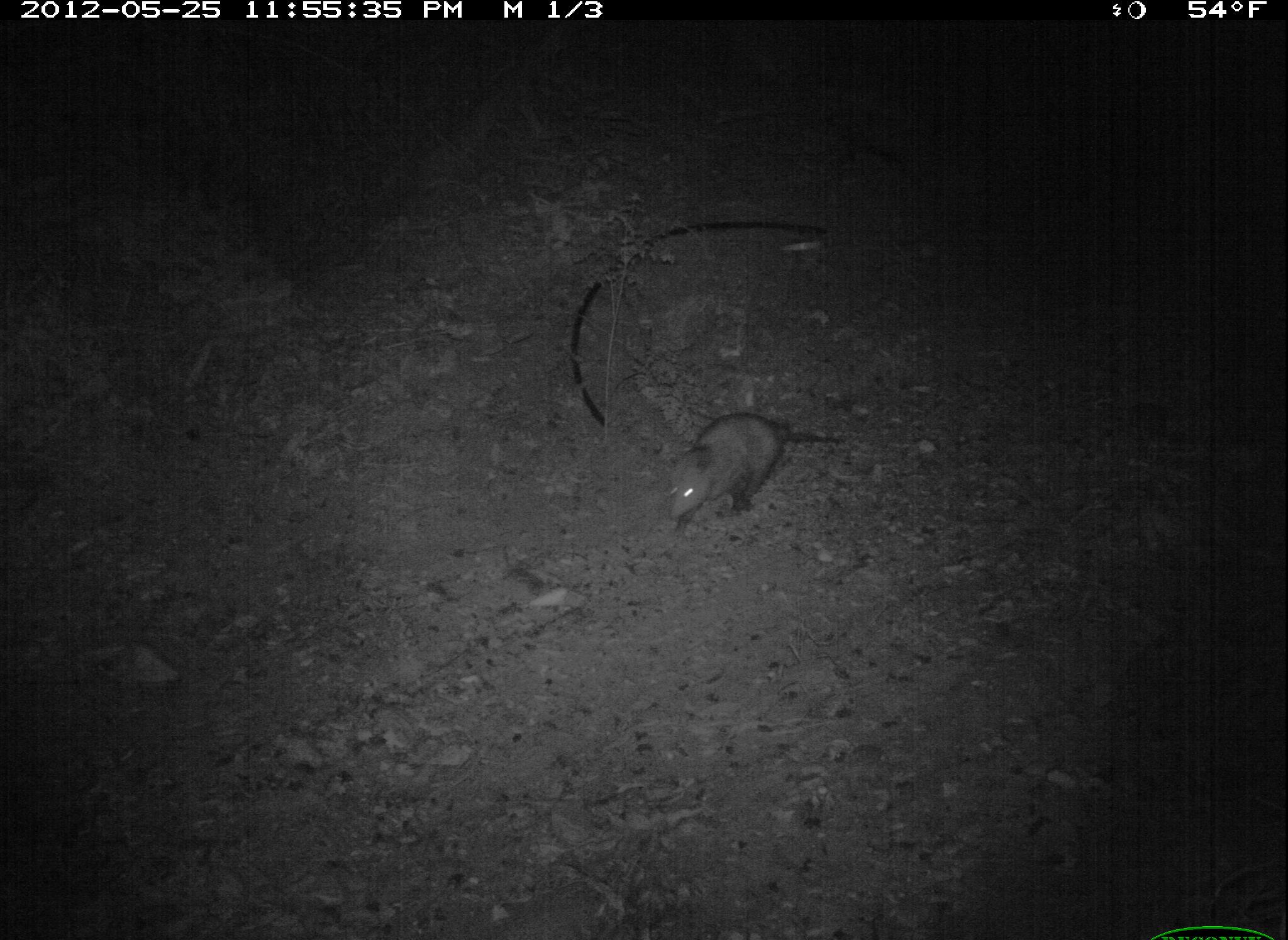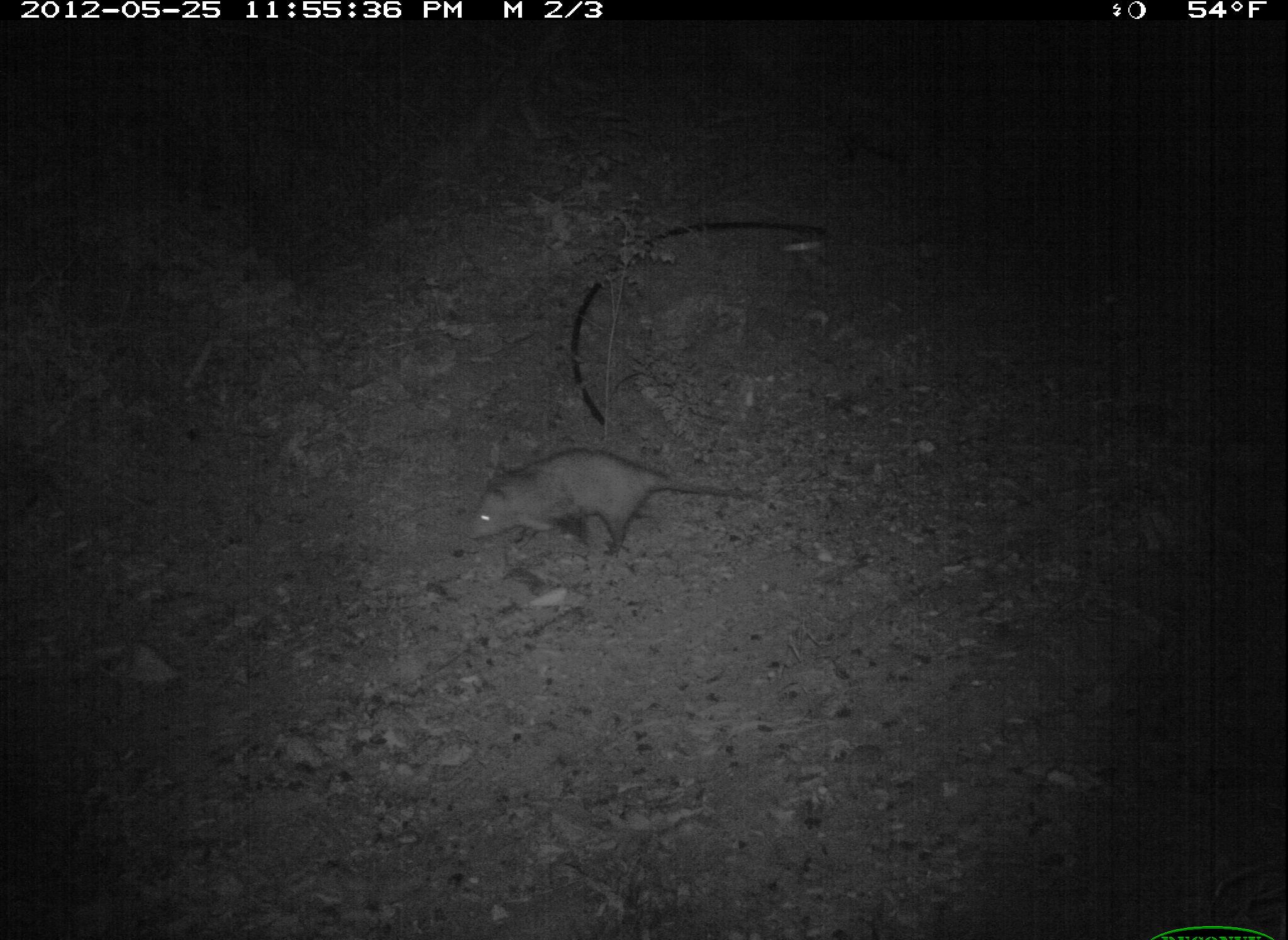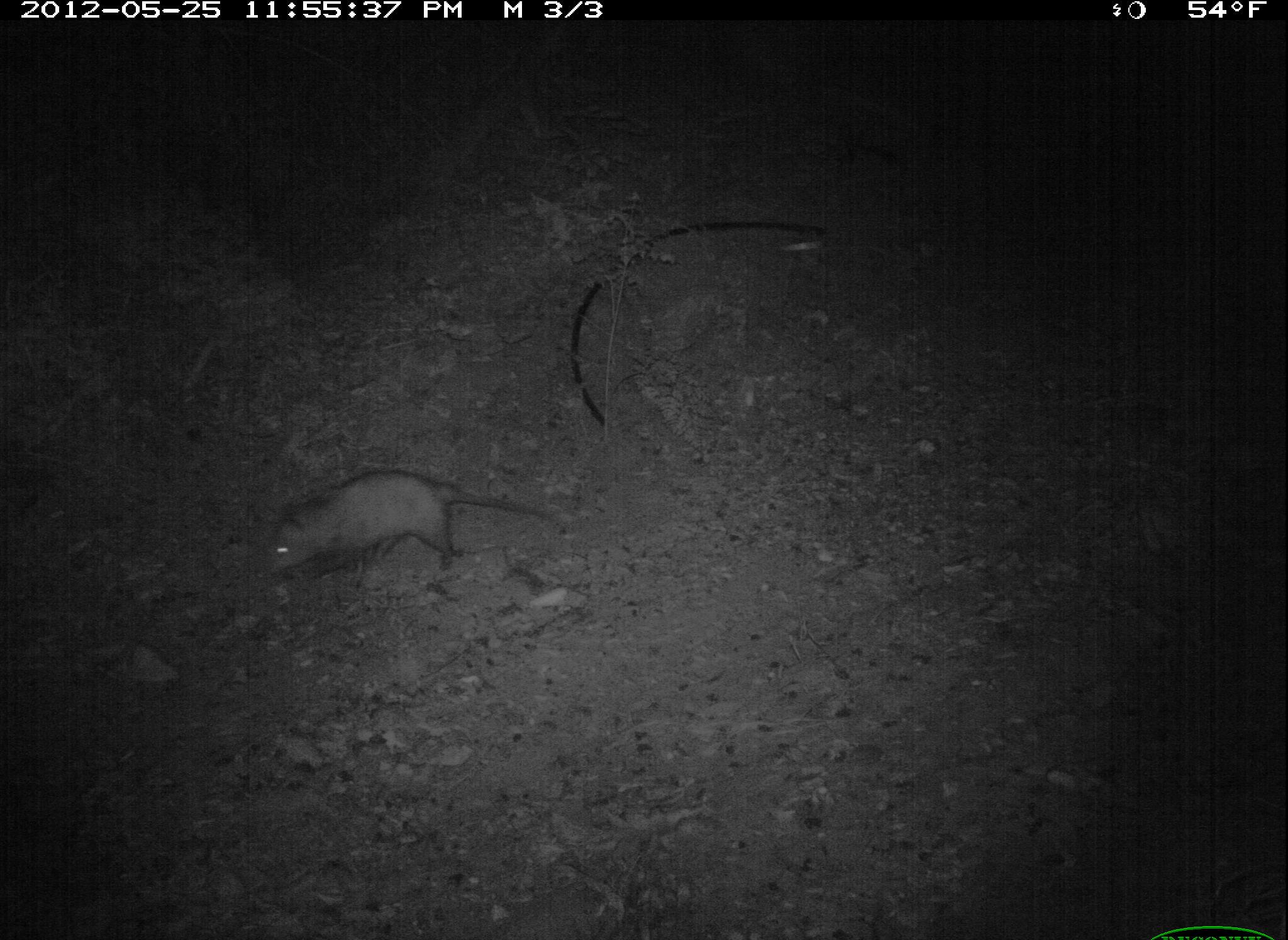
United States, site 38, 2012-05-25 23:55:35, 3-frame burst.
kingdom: Animalia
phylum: Chordata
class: Mammalia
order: Didelphimorphia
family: Didelphidae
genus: Didelphis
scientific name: Didelphis virginiana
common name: virginia opossum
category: opossum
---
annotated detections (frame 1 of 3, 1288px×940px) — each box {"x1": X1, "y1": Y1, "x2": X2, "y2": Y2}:
opossum: {"x1": 654, "y1": 398, "x2": 837, "y2": 544}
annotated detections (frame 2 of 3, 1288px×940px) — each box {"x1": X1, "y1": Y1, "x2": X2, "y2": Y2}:
opossum: {"x1": 462, "y1": 427, "x2": 774, "y2": 564}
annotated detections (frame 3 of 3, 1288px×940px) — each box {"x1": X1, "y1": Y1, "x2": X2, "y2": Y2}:
opossum: {"x1": 256, "y1": 462, "x2": 572, "y2": 596}